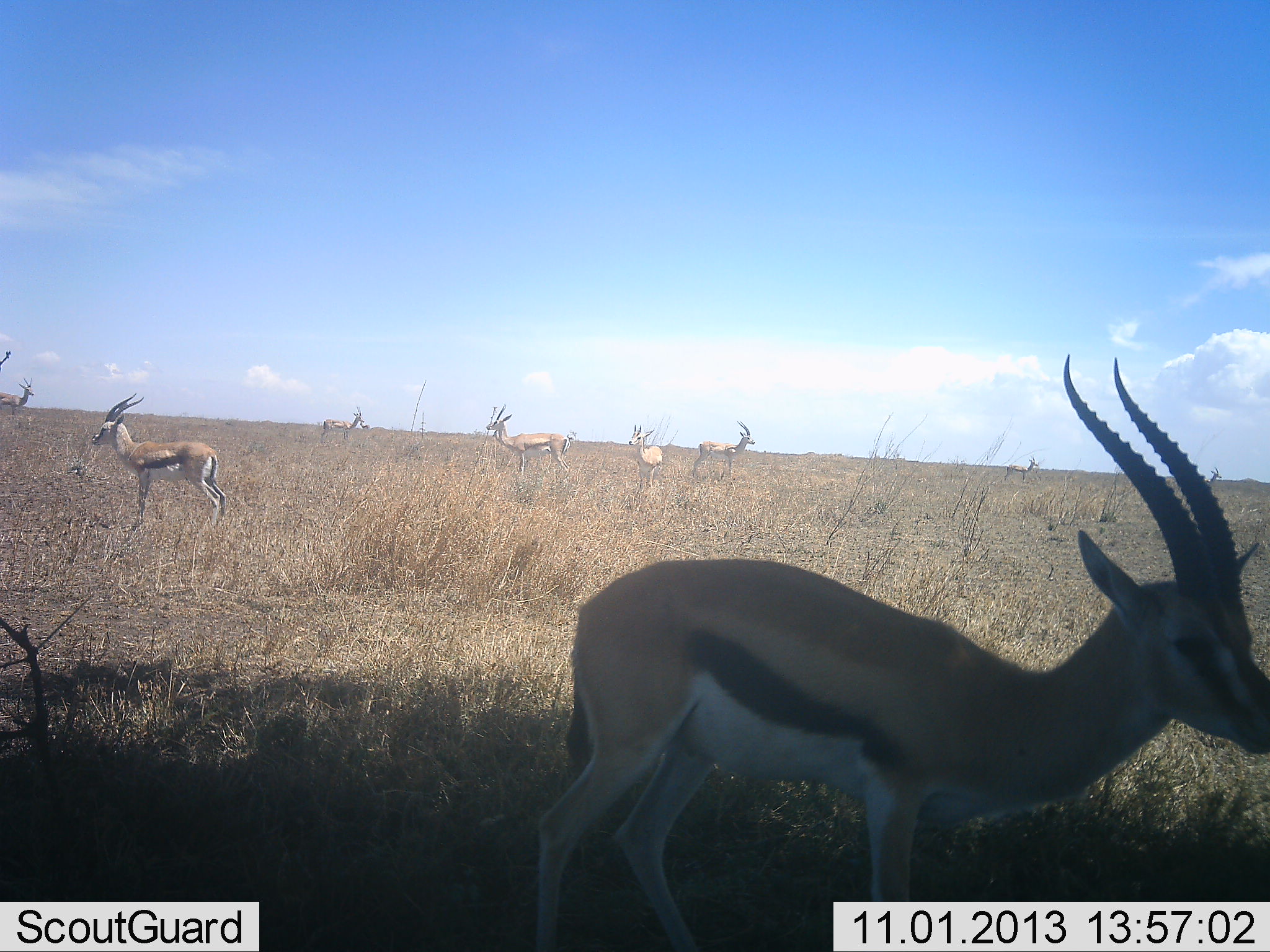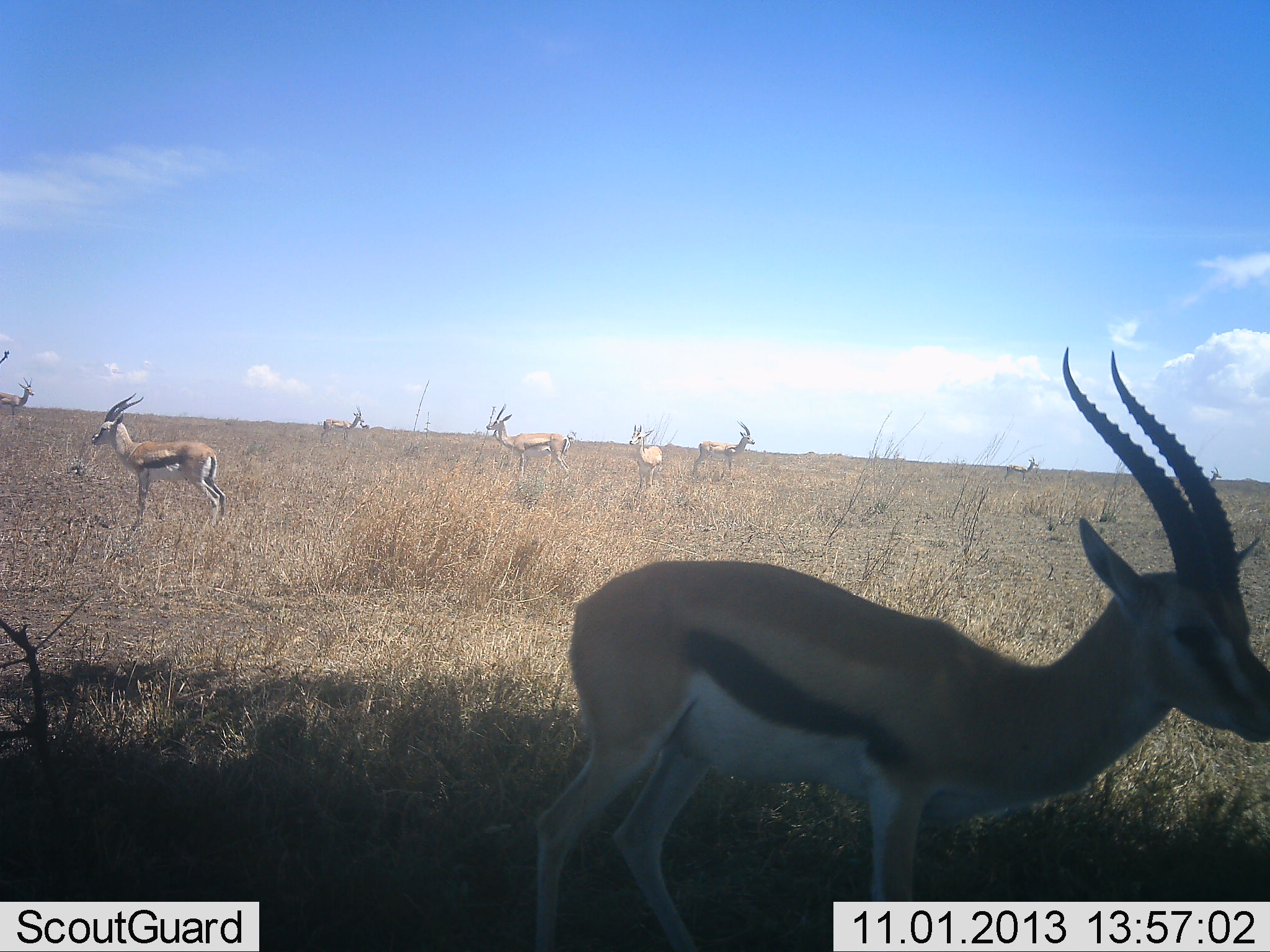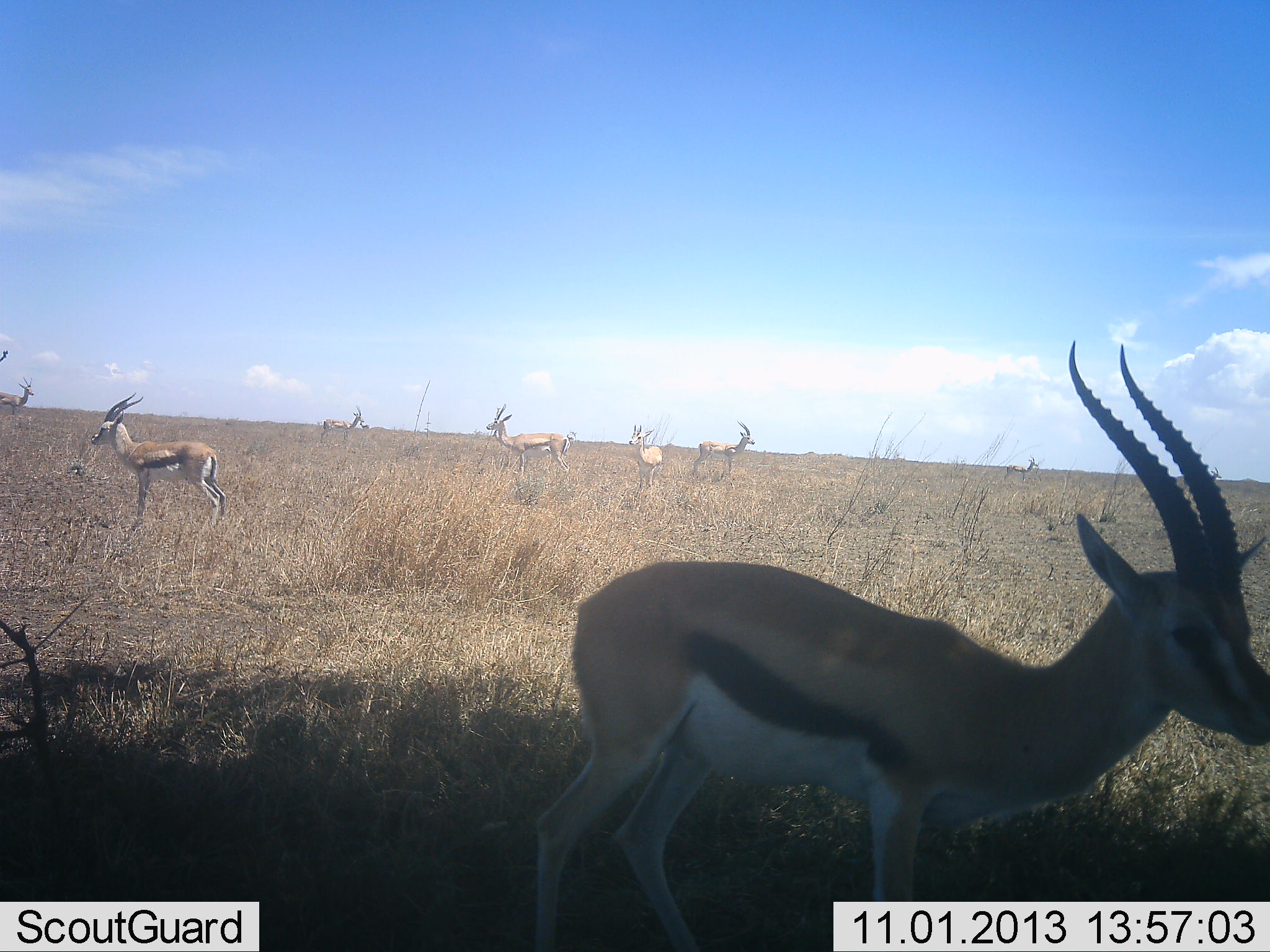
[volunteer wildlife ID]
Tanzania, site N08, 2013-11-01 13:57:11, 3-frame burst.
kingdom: Animalia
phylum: Chordata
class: Mammalia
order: Artiodactyla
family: Bovidae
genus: Eudorcas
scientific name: Eudorcas thomsonii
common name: thomson's gazelle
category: gazellethomsons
Gazellethomsons (thomson's gazelle) (Eudorcas thomsonii), count 8. Behavior (volunteer vote fractions): standing 91%, resting 5%, moving 14%, interacting 9%. Young present (vote fraction): 0%. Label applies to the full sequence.